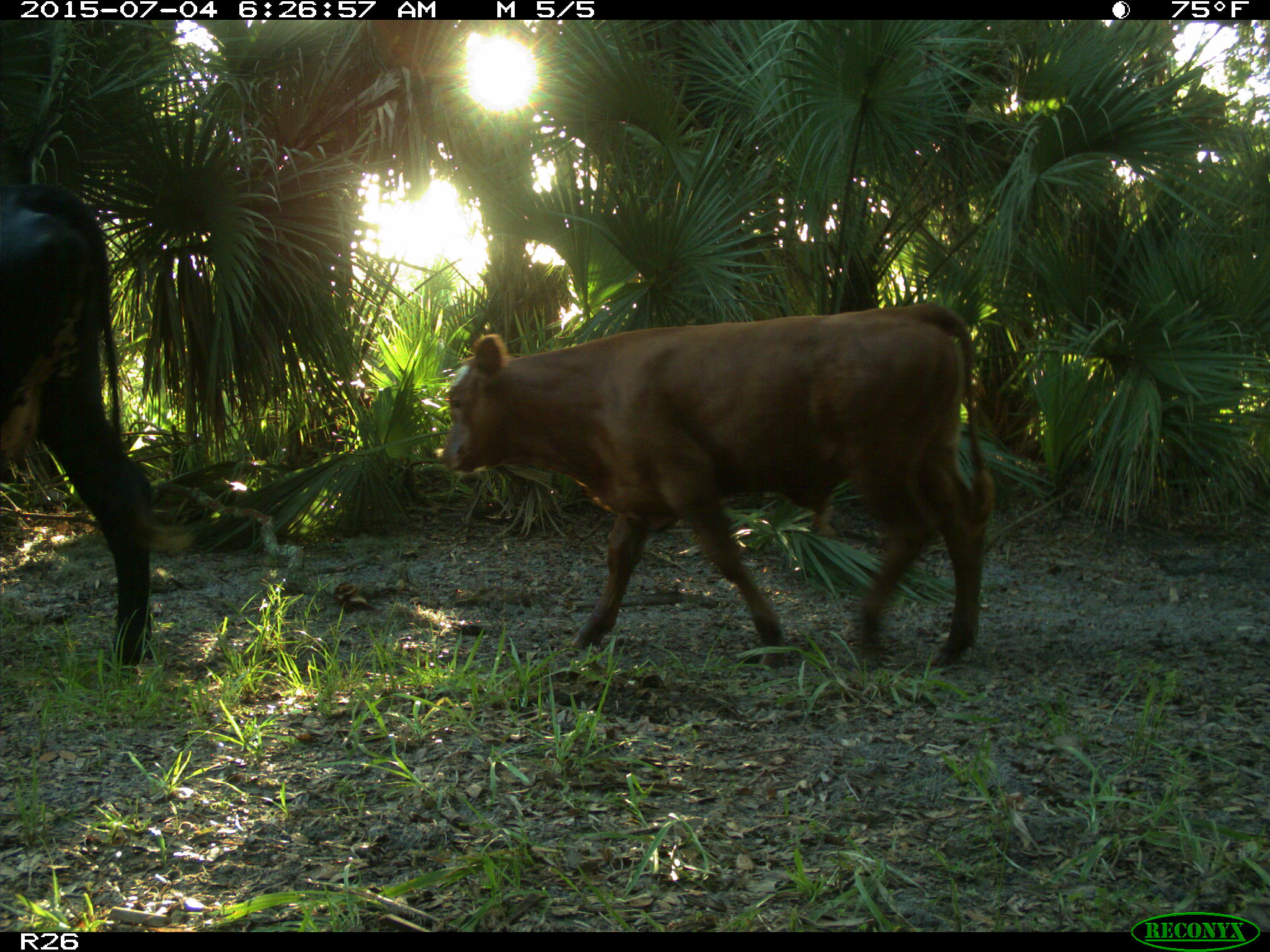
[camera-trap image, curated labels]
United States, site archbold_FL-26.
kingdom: Animalia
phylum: Chordata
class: Mammalia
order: Artiodactyla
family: Bovidae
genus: Bos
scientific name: Bos taurus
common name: domestic cow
Bos taurus (domestic cow).